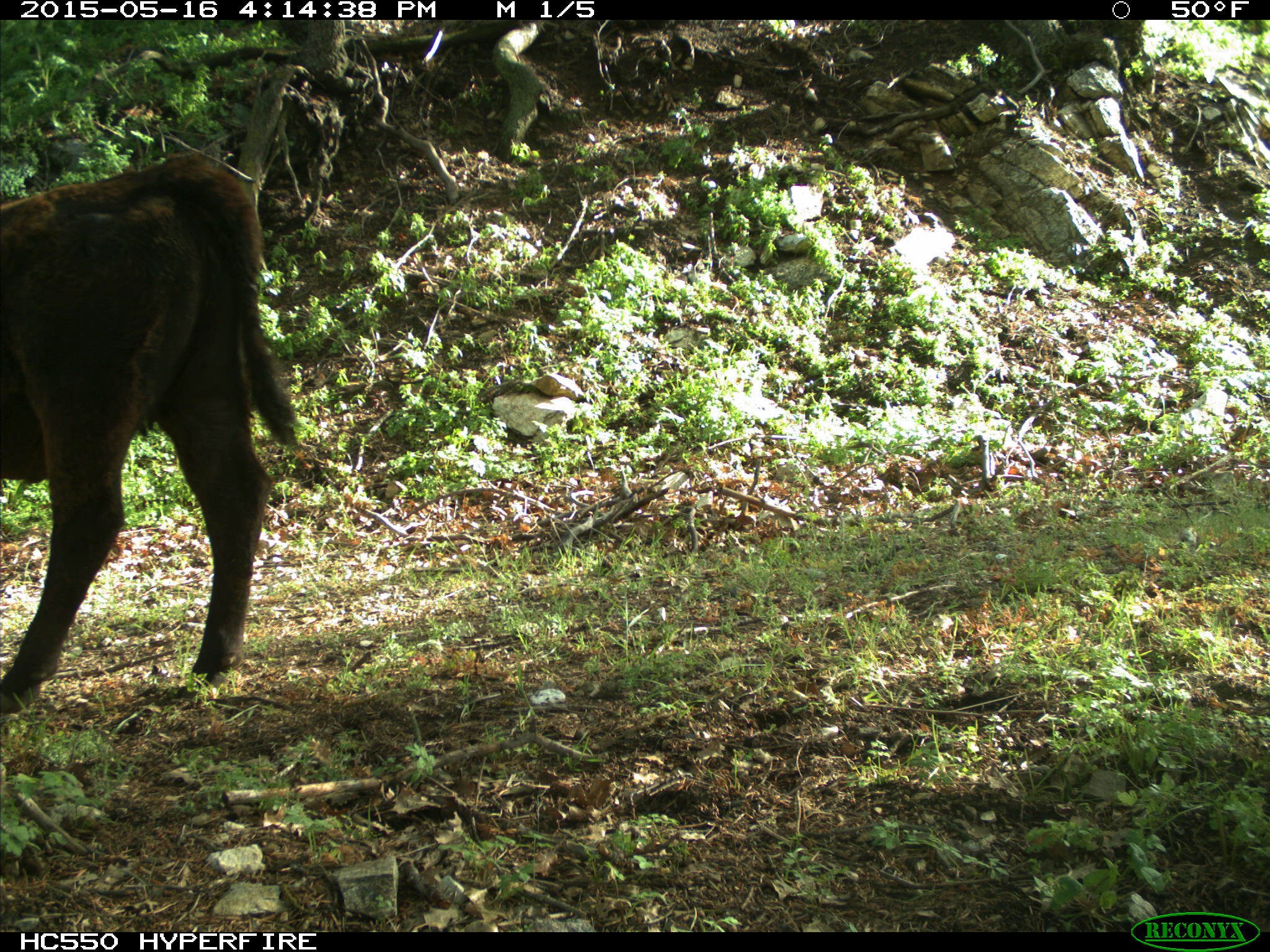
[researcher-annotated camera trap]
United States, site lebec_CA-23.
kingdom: Animalia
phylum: Chordata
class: Mammalia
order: Artiodactyla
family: Bovidae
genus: Bos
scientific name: Bos taurus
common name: domestic cow